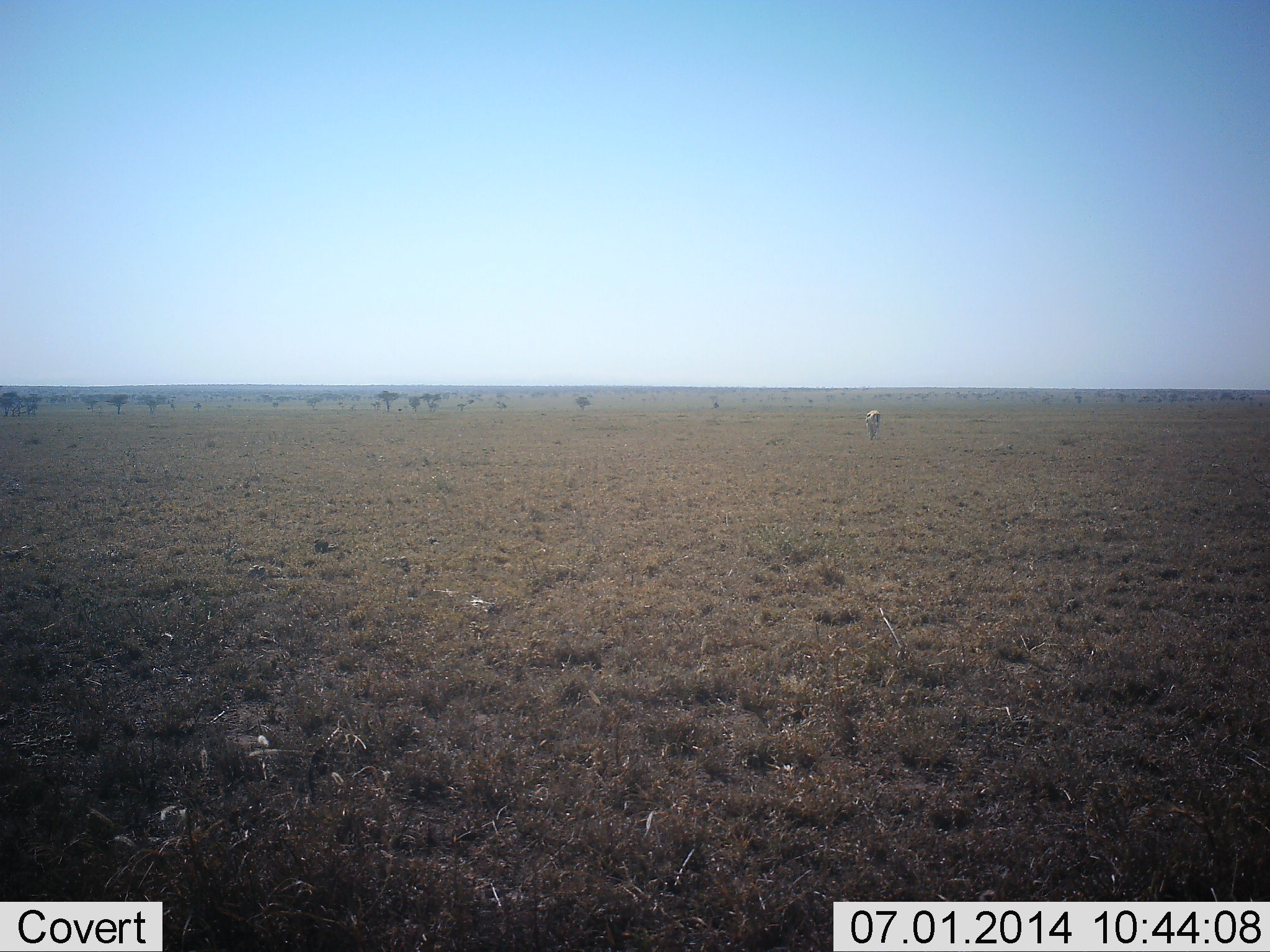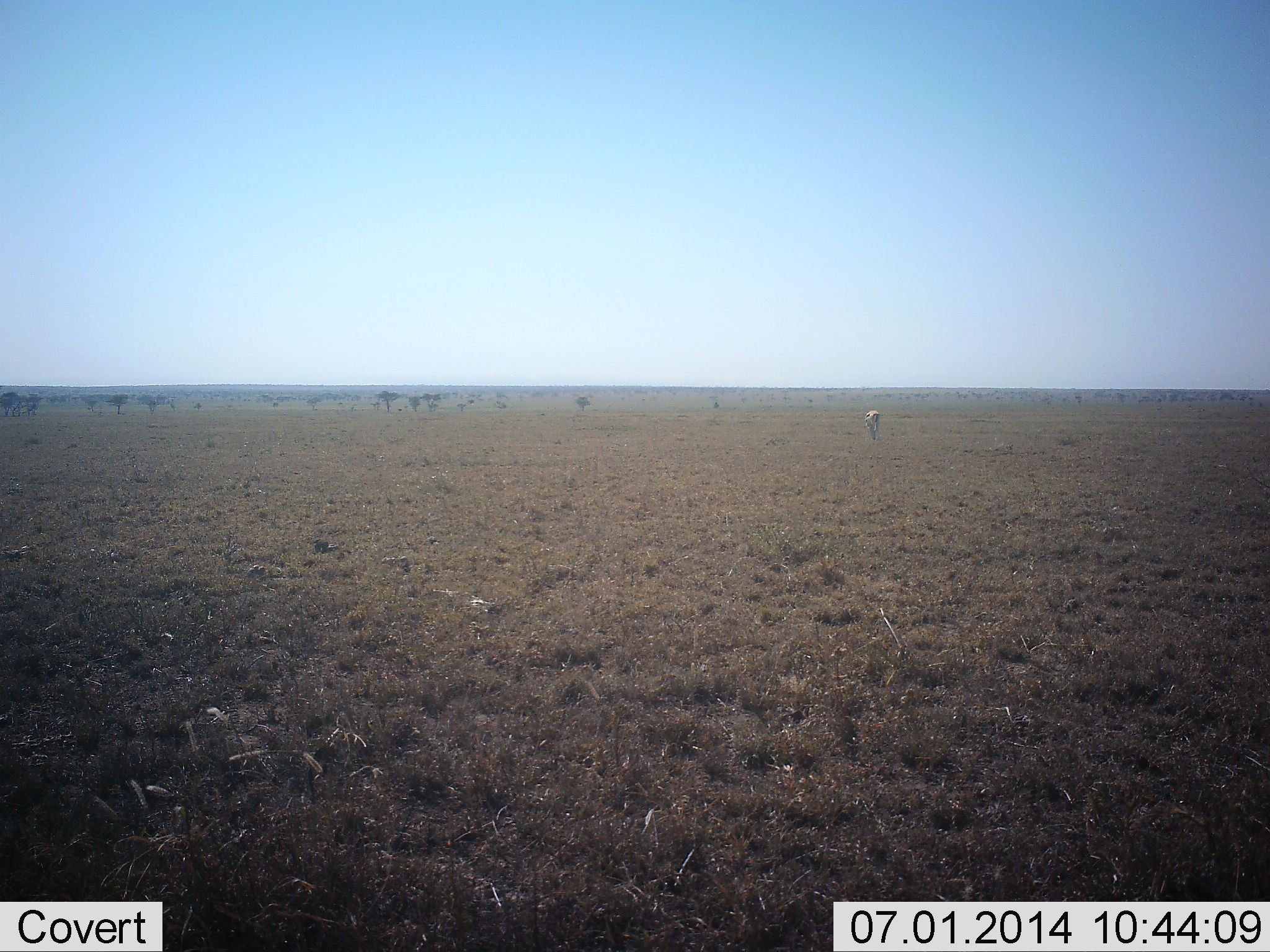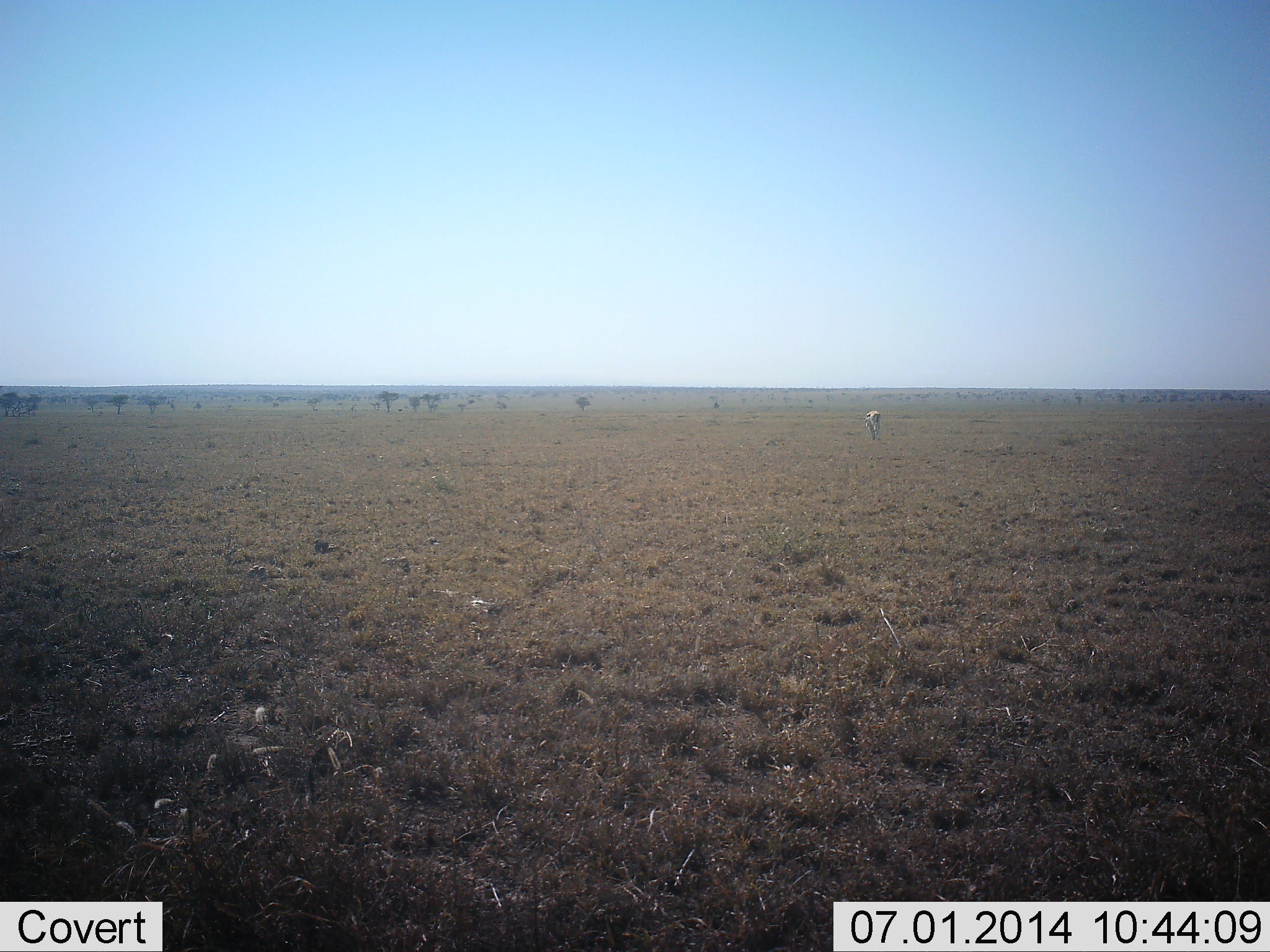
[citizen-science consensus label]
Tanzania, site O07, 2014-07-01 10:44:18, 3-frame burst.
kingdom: Animalia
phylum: Chordata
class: Mammalia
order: Artiodactyla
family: Bovidae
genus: Eudorcas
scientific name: Eudorcas thomsonii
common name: thomson's gazelle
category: gazellethomsons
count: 1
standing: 17%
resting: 0%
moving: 17%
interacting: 0%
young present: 0%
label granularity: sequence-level